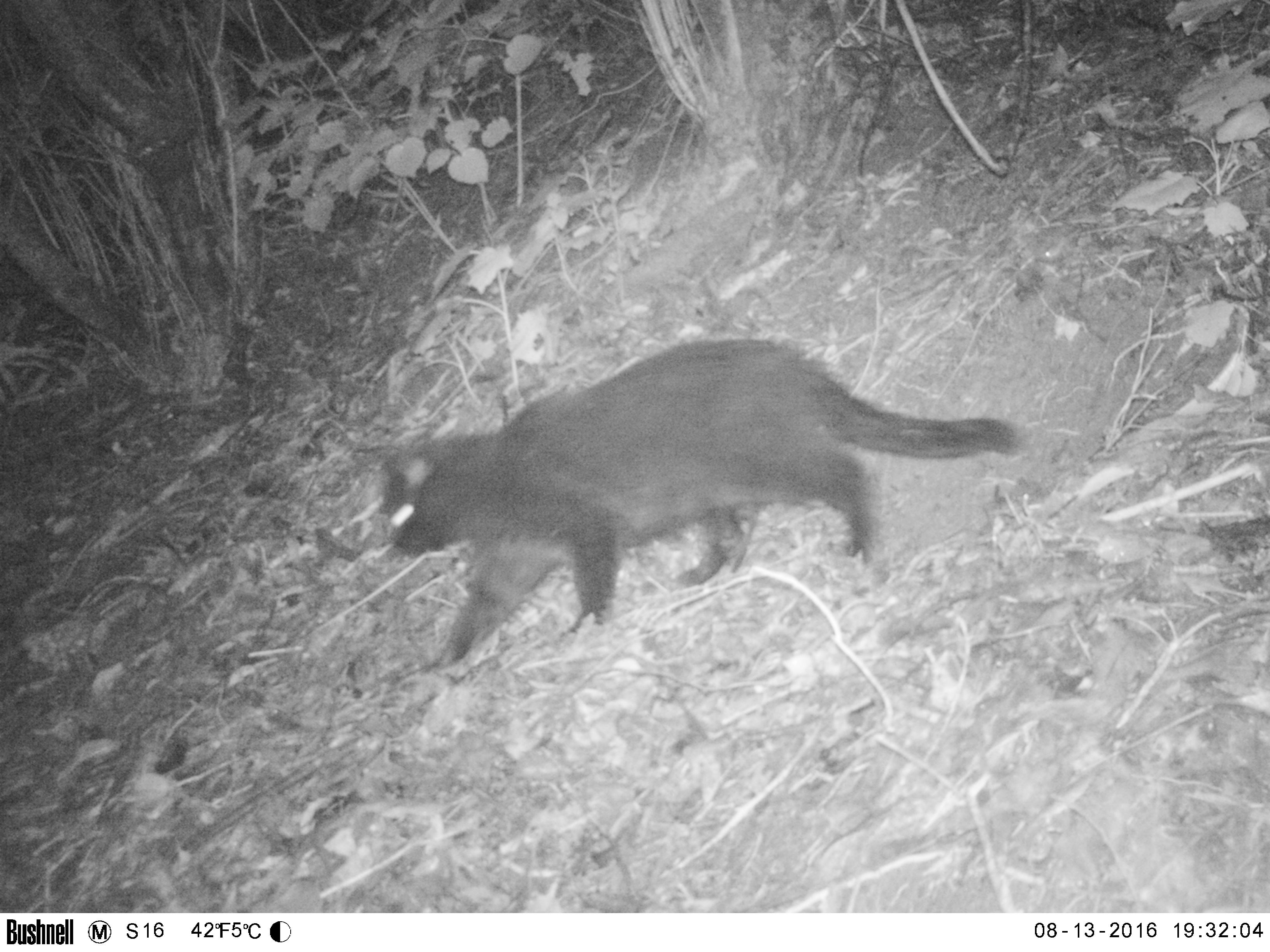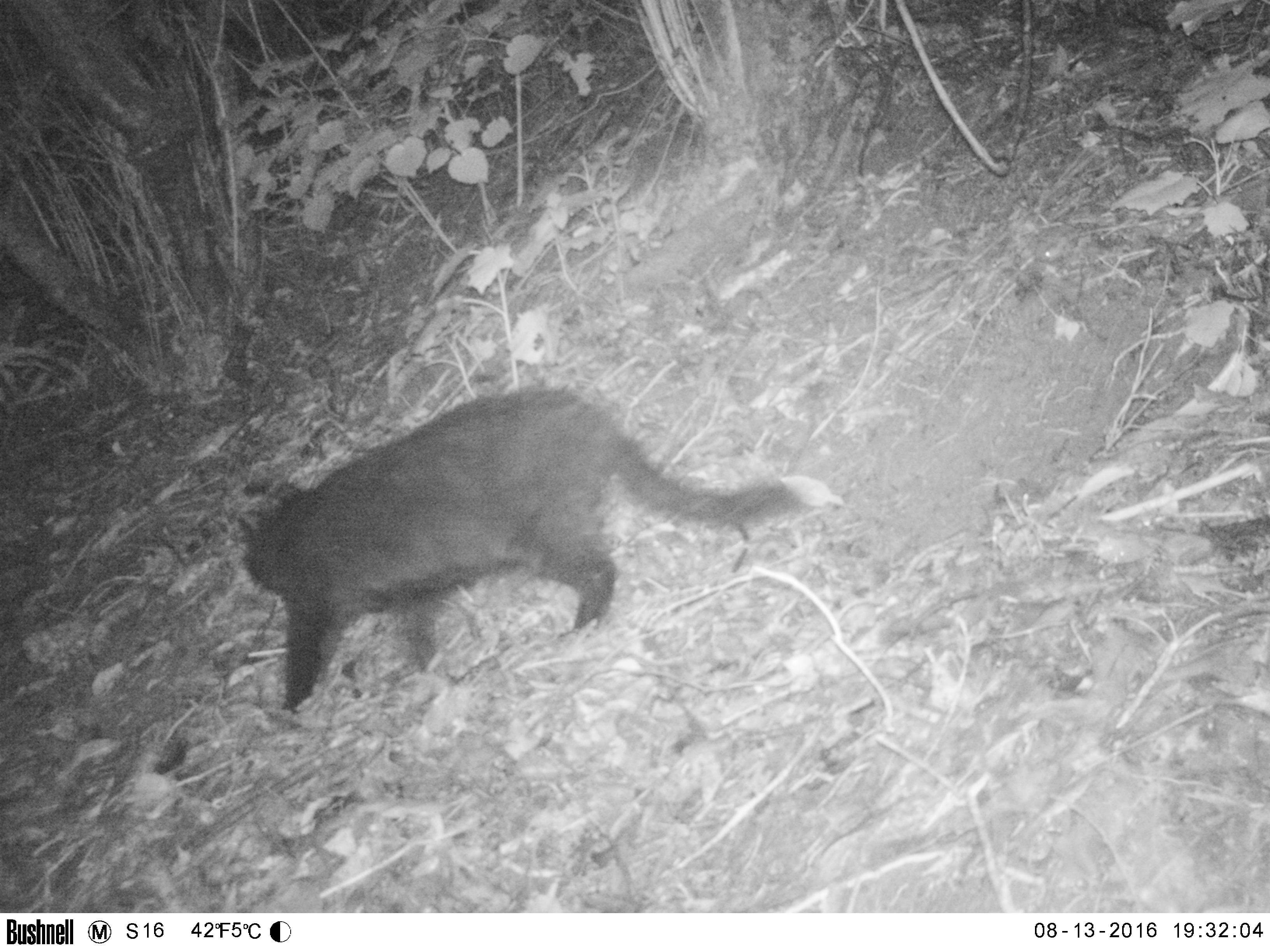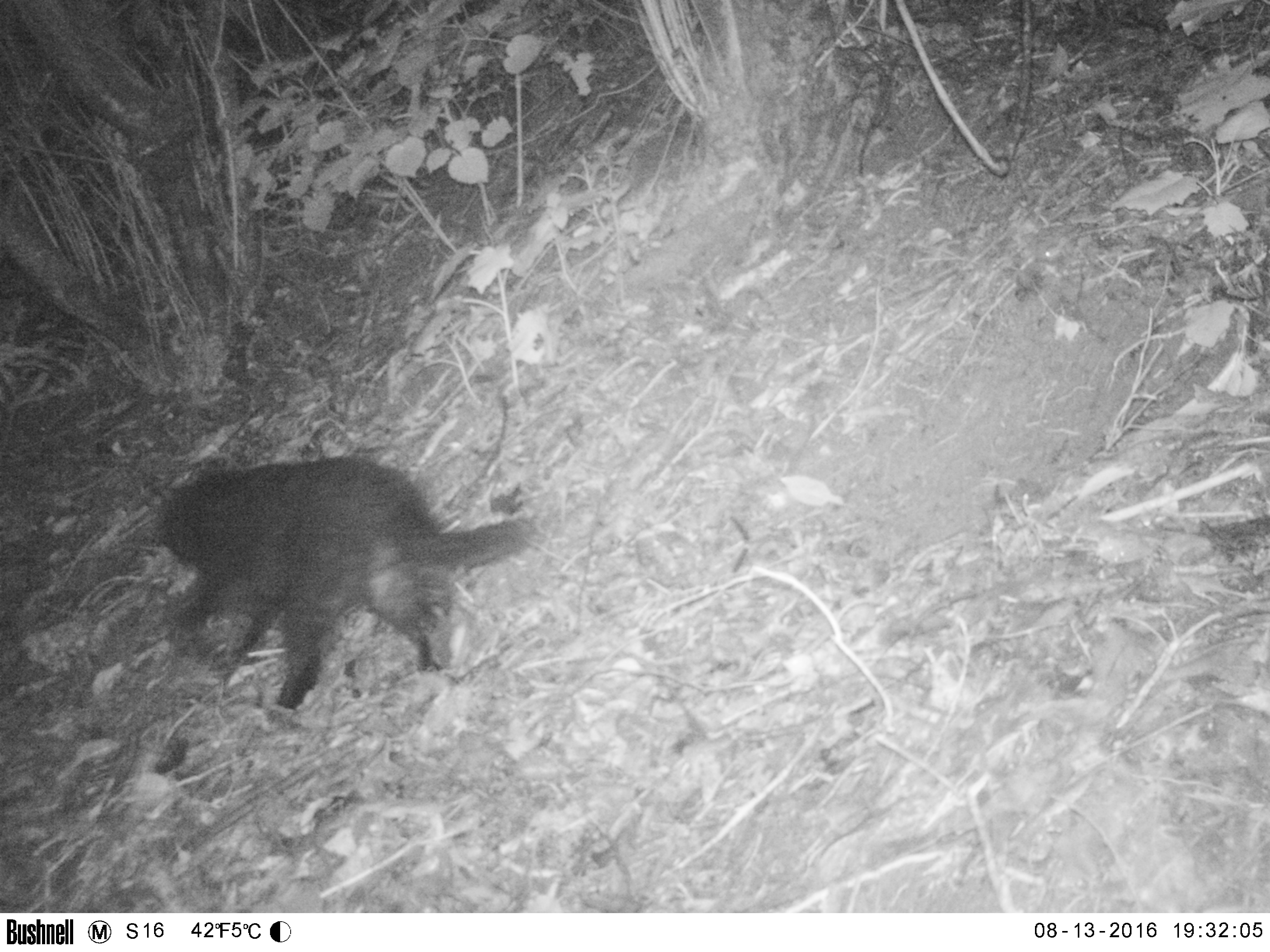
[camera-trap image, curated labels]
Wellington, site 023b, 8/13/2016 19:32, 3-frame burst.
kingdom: Animalia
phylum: Chordata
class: Mammalia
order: Carnivora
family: Felidae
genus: Felis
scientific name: Felis catus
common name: cat